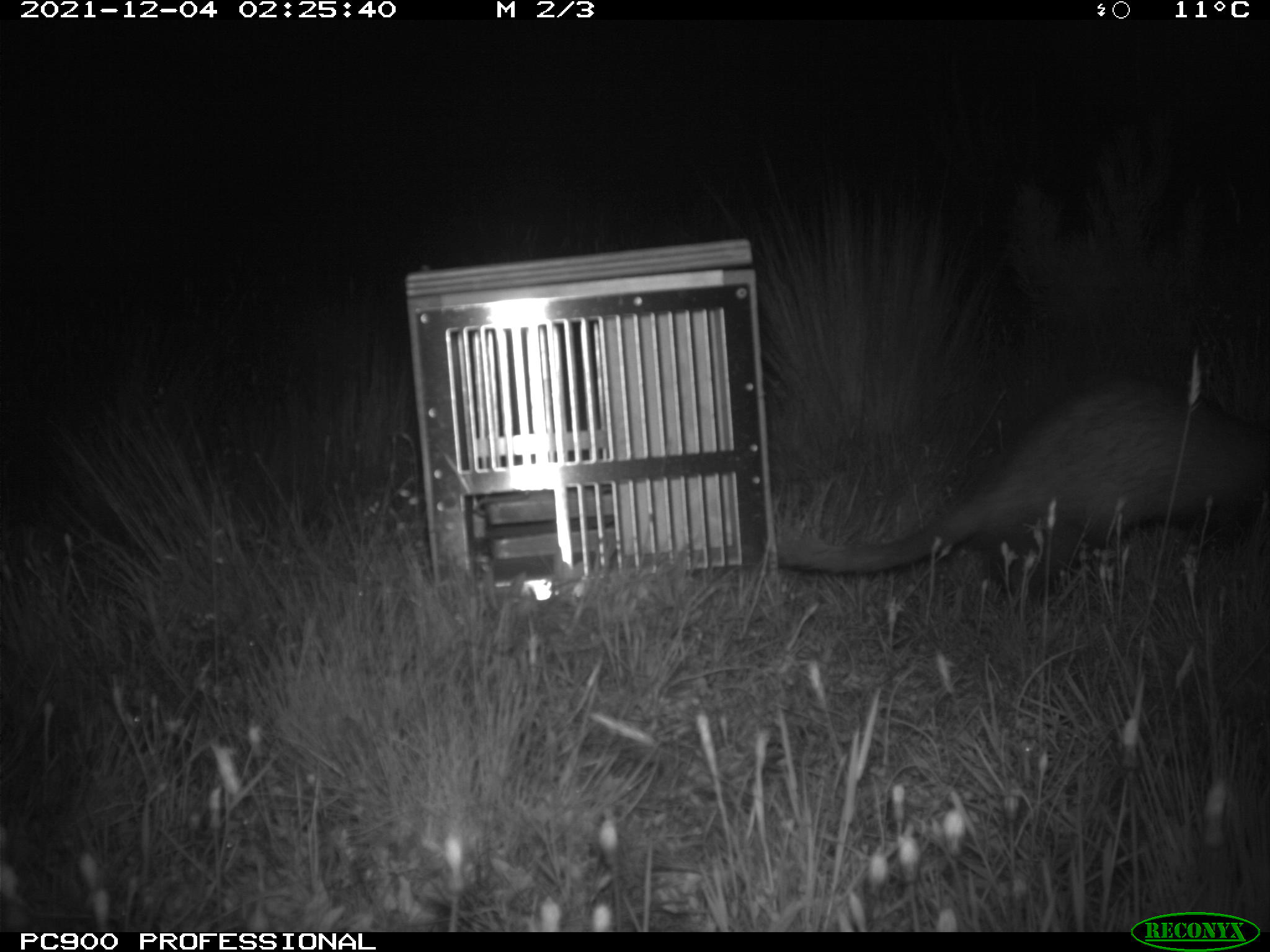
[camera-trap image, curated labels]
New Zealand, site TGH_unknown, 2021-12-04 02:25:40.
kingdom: Animalia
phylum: Chordata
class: Mammalia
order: Carnivora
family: Mustelidae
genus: Mustela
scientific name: Mustela furo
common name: ferret